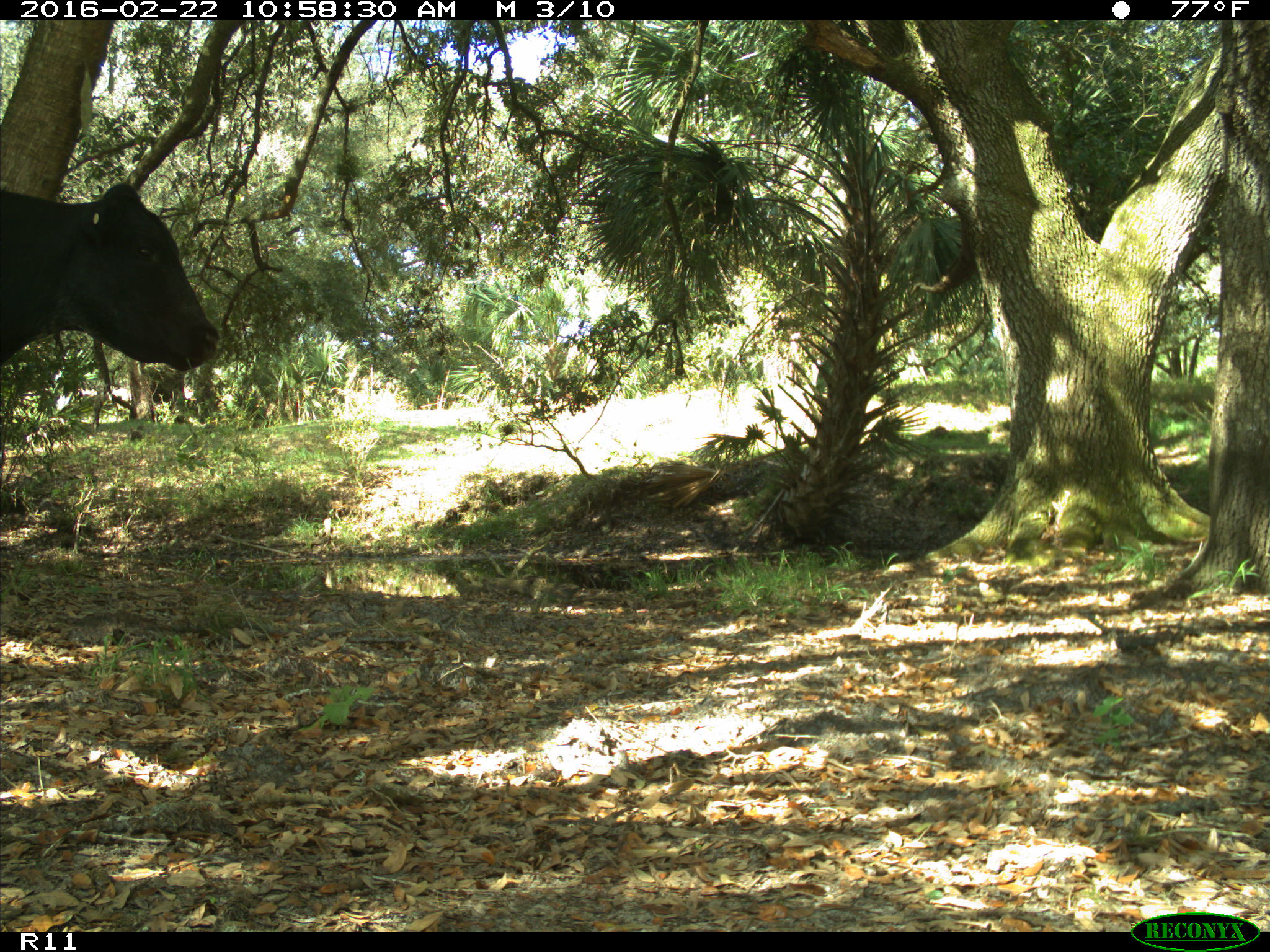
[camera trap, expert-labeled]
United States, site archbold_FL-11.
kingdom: Animalia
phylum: Chordata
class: Mammalia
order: Artiodactyla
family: Bovidae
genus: Bos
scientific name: Bos taurus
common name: domestic cow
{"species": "Bos taurus (domestic cow)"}